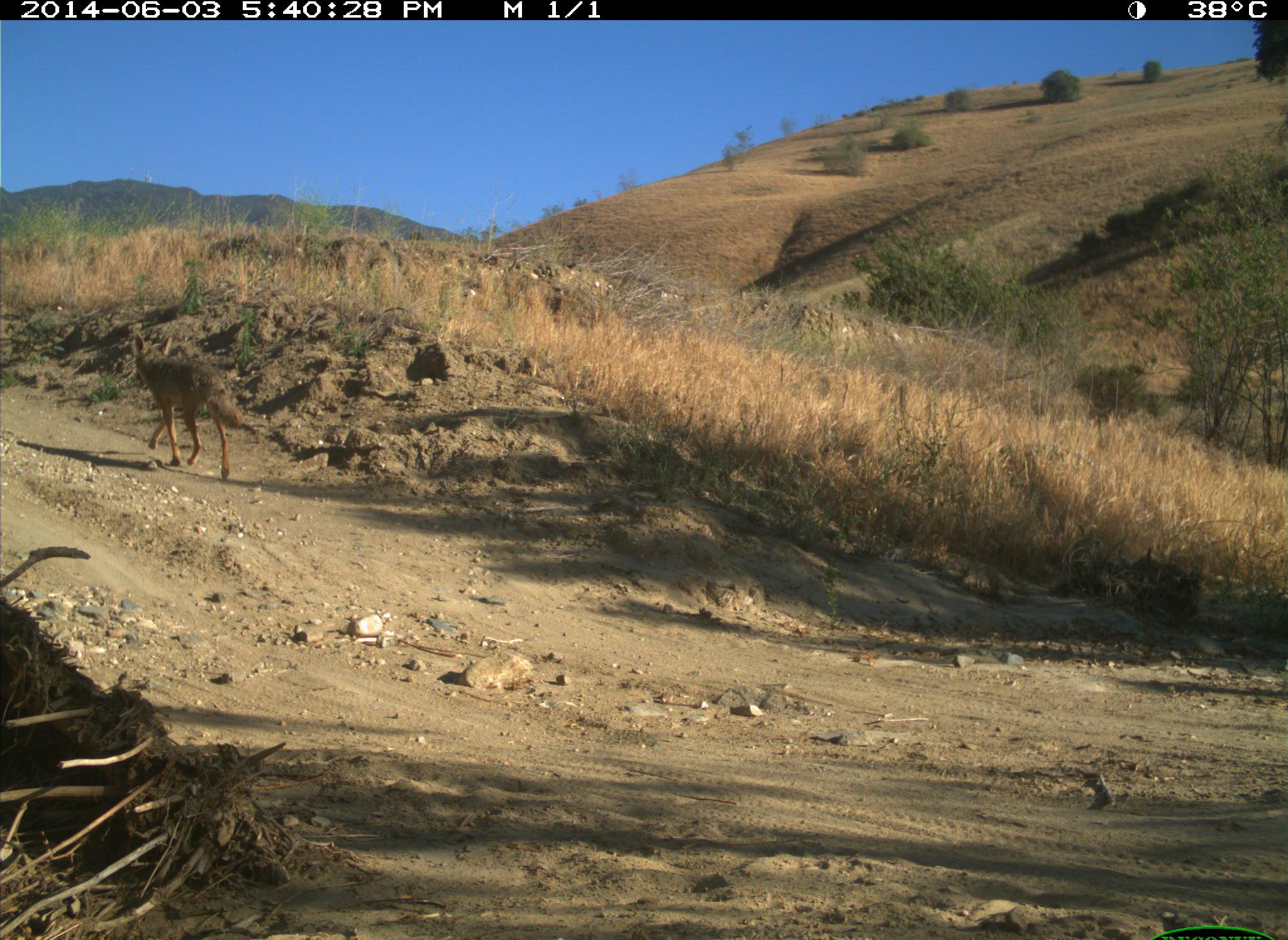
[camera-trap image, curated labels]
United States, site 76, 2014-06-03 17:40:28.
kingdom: Animalia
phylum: Chordata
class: Mammalia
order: Carnivora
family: Canidae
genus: Canis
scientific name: Canis latrans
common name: coyote